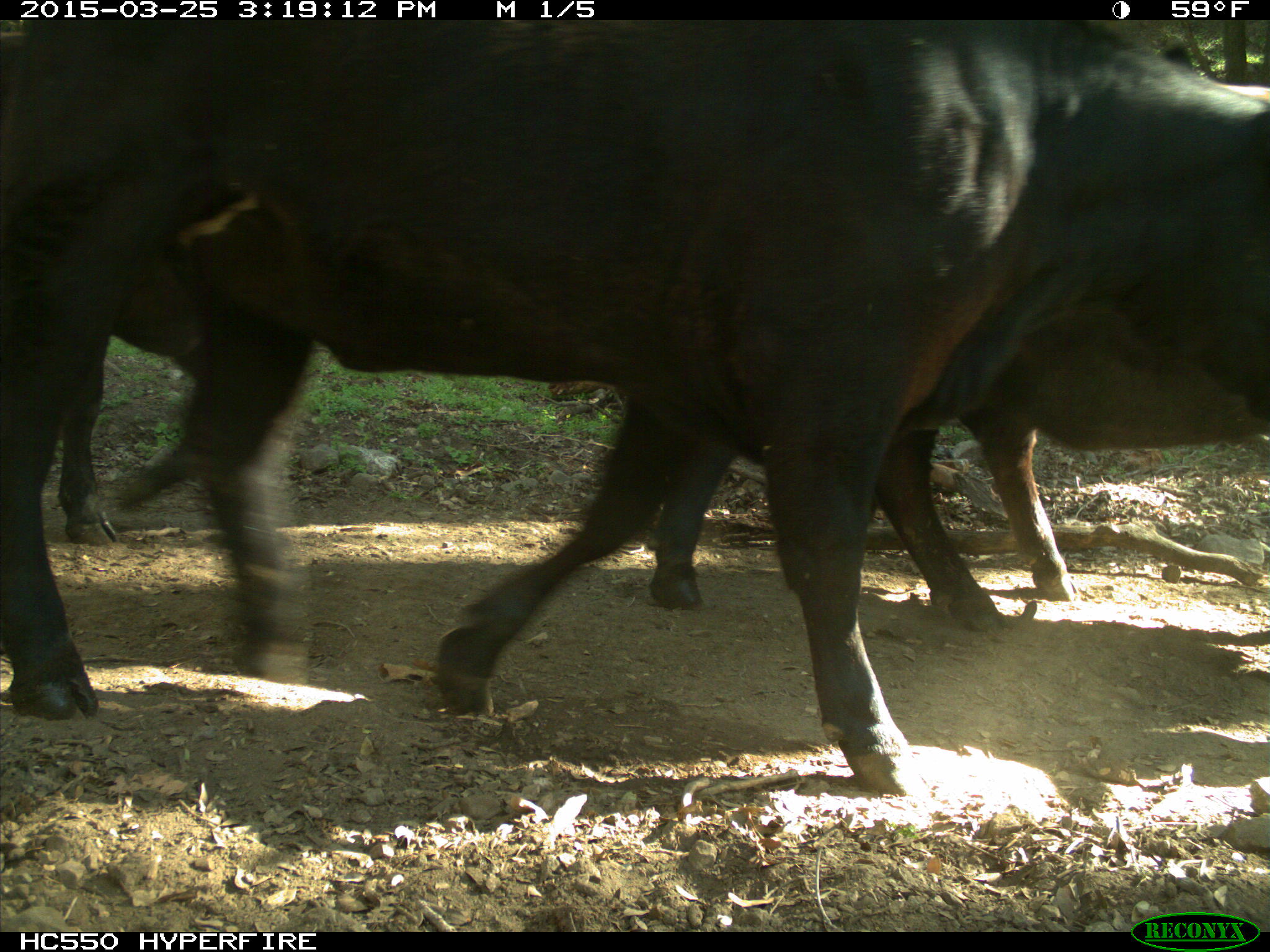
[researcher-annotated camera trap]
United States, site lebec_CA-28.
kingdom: Animalia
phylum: Chordata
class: Mammalia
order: Artiodactyla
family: Bovidae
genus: Bos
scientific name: Bos taurus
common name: domestic cow